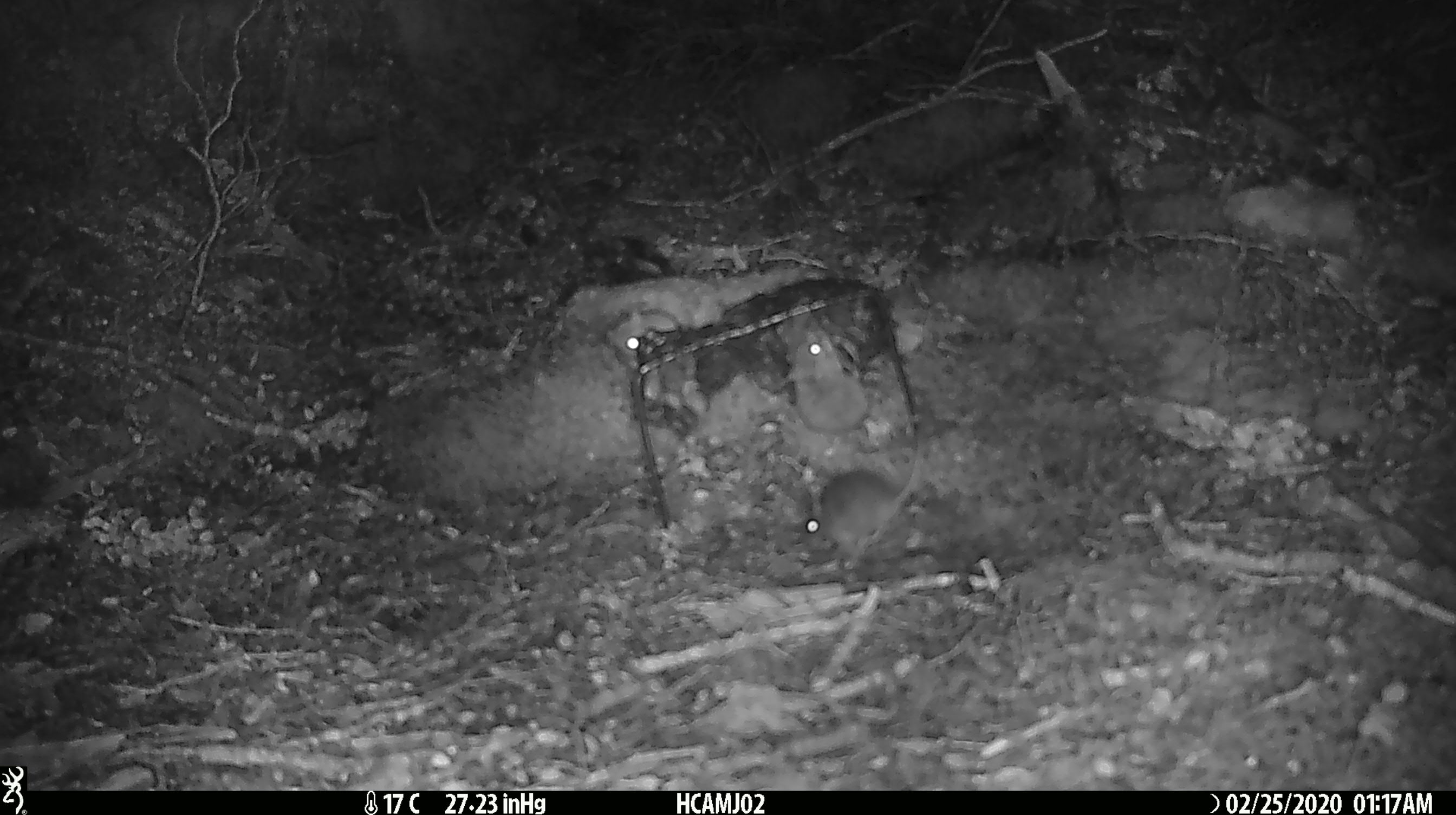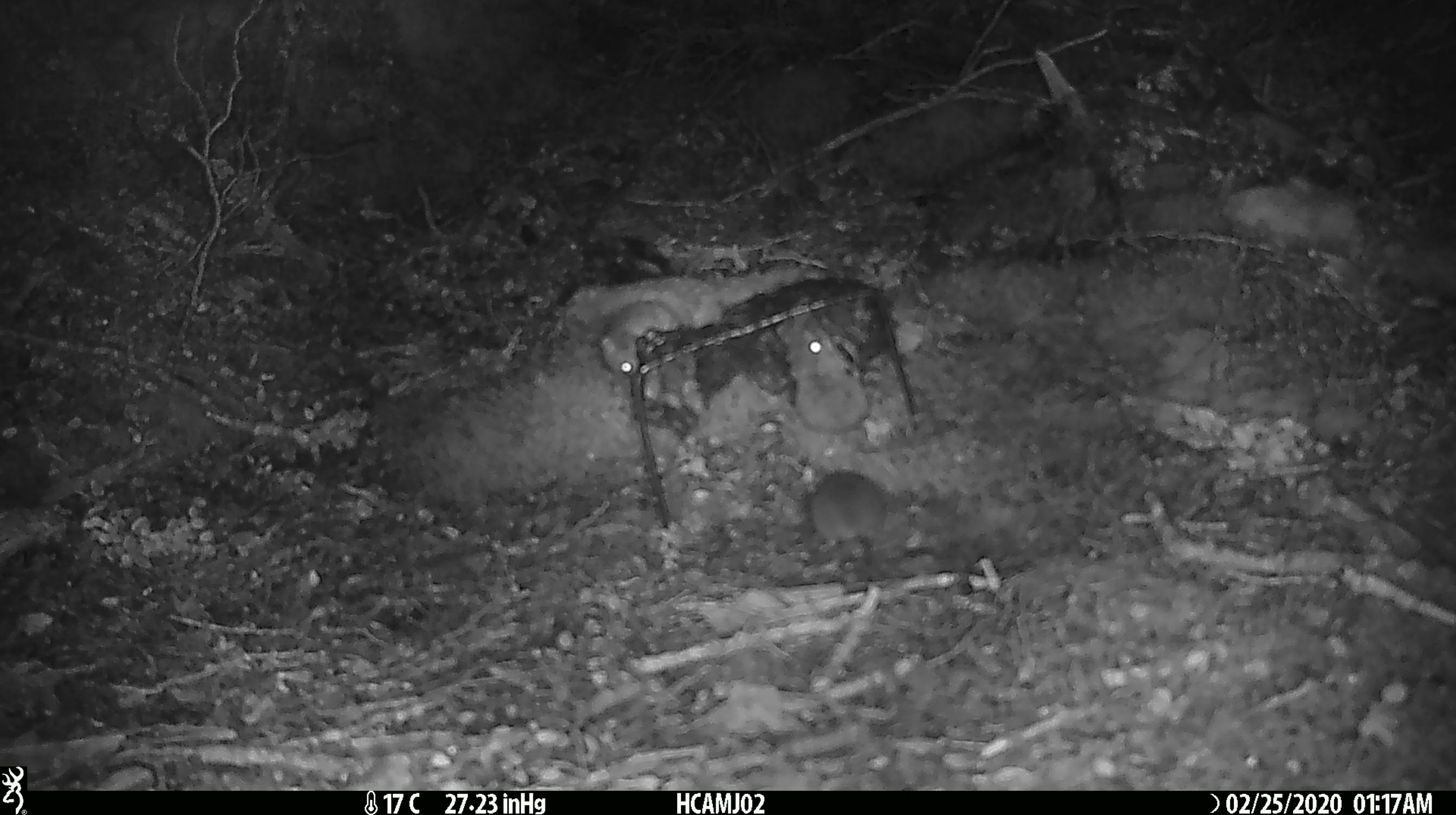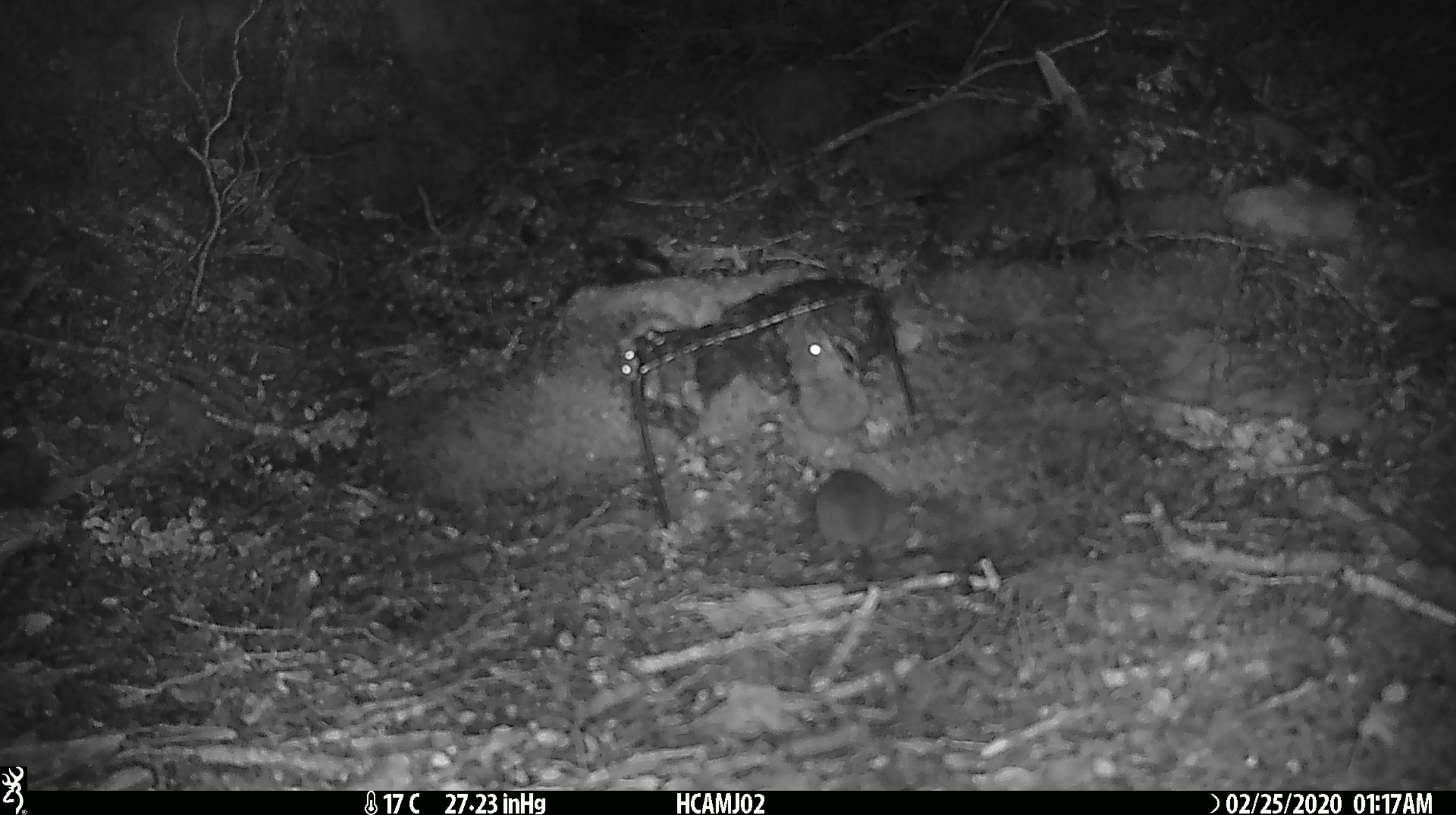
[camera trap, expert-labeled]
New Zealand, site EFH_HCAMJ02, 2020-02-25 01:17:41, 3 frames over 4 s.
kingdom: Animalia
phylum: Chordata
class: Mammalia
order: Rodentia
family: Muridae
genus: Mus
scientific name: Mus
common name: mouse